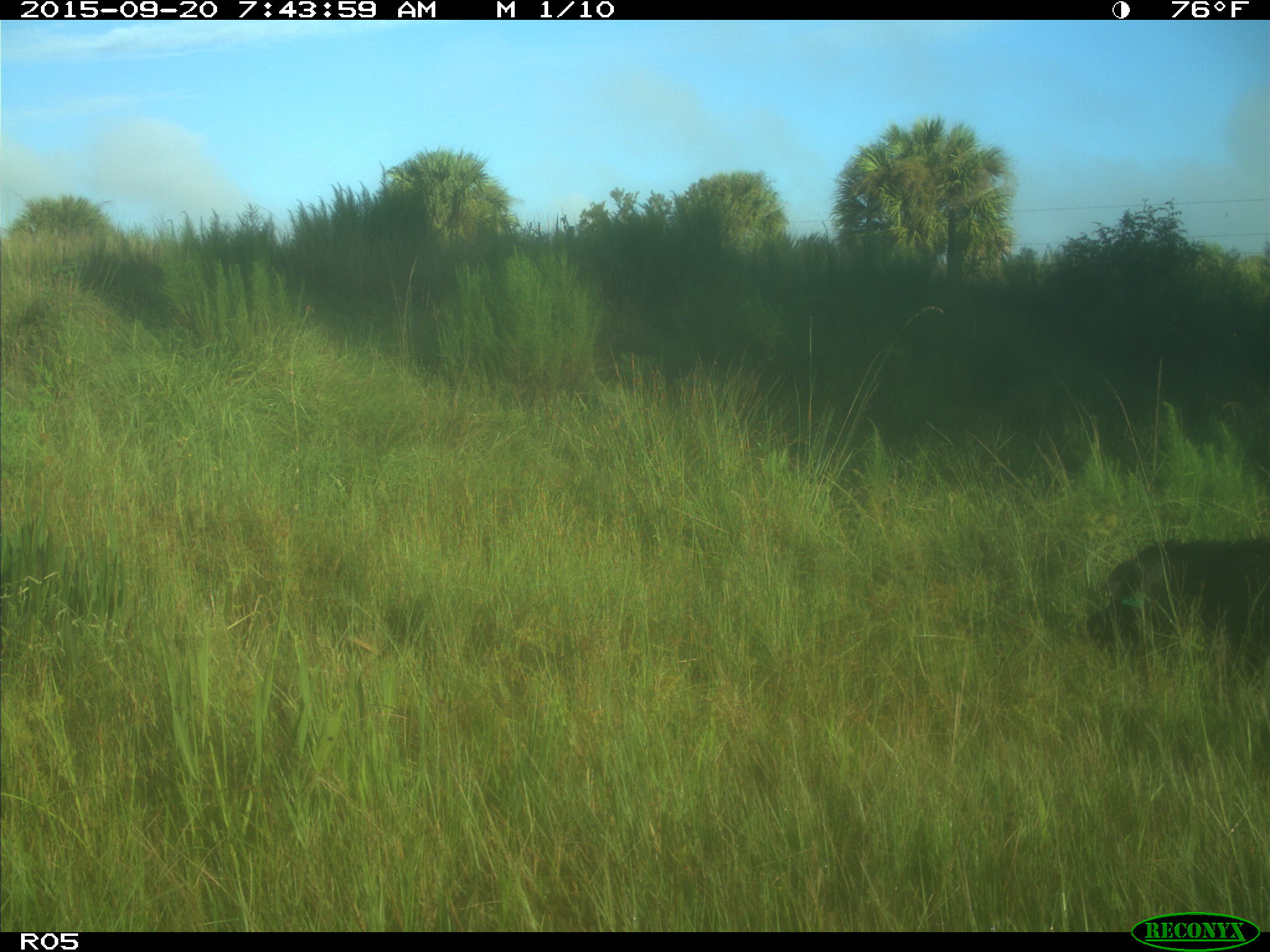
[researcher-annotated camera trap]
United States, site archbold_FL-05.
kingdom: Animalia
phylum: Chordata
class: Mammalia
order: Artiodactyla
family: Suidae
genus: Sus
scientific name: Sus scrofa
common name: wild boar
Sus scrofa (wild boar).